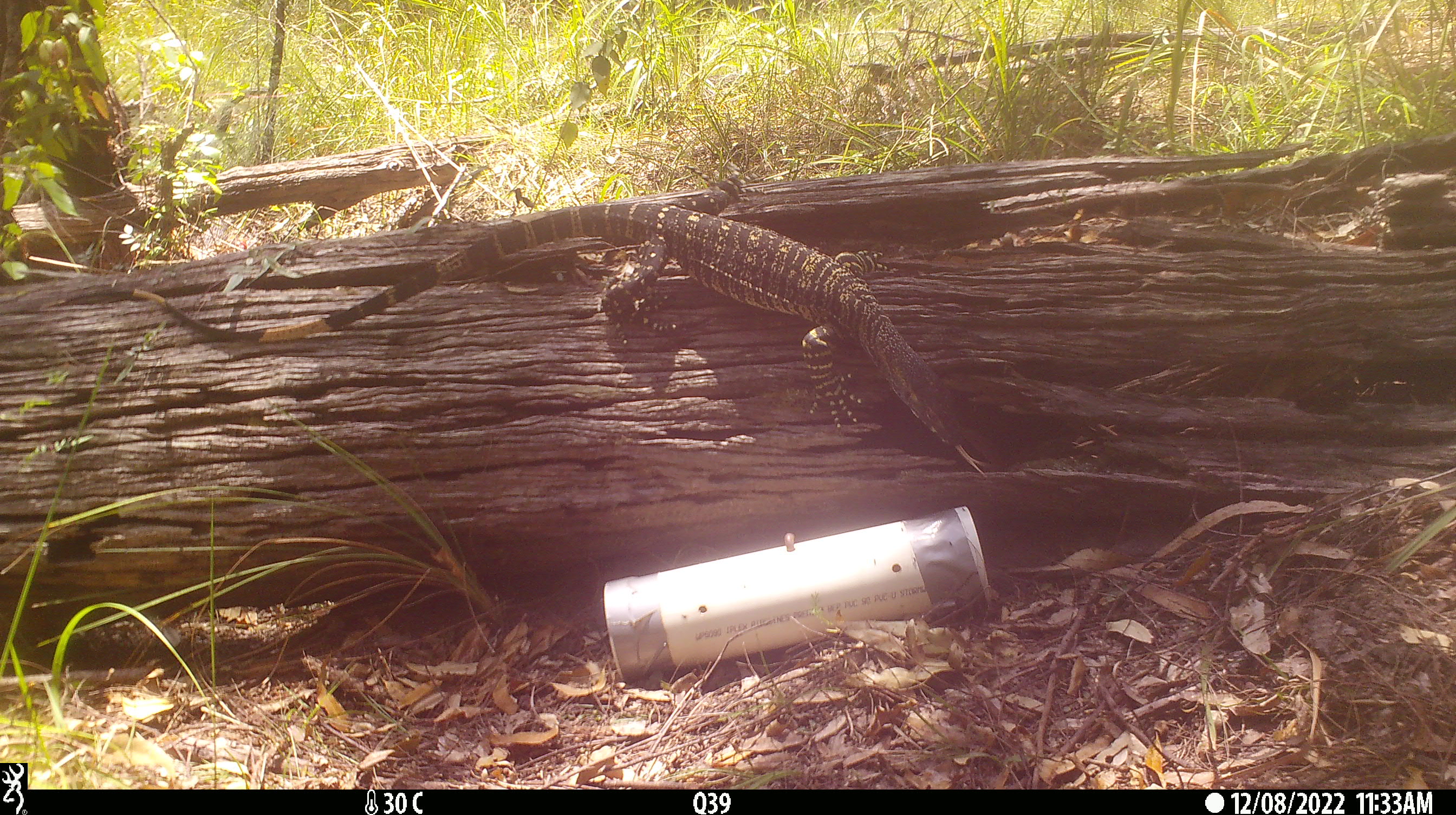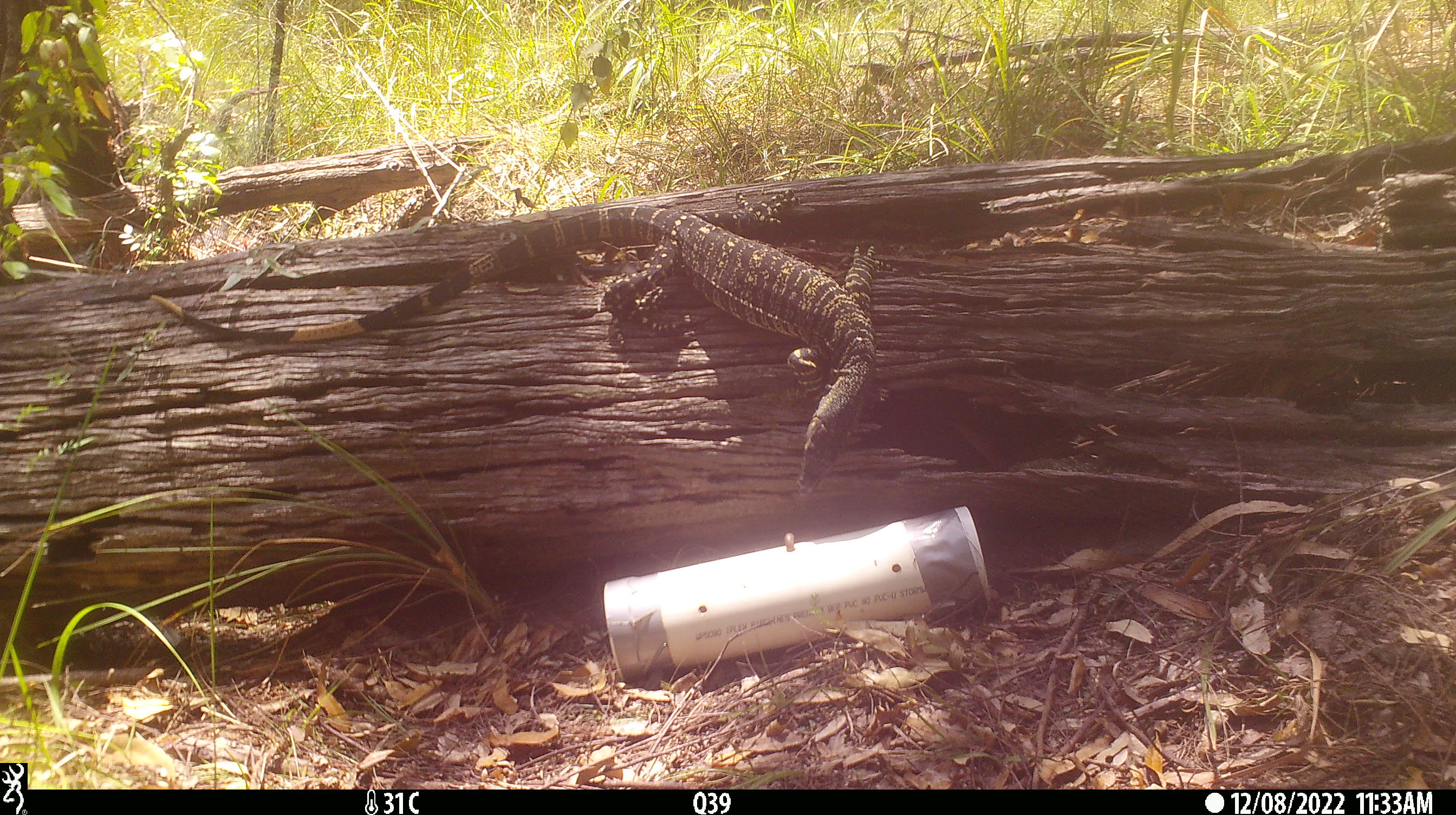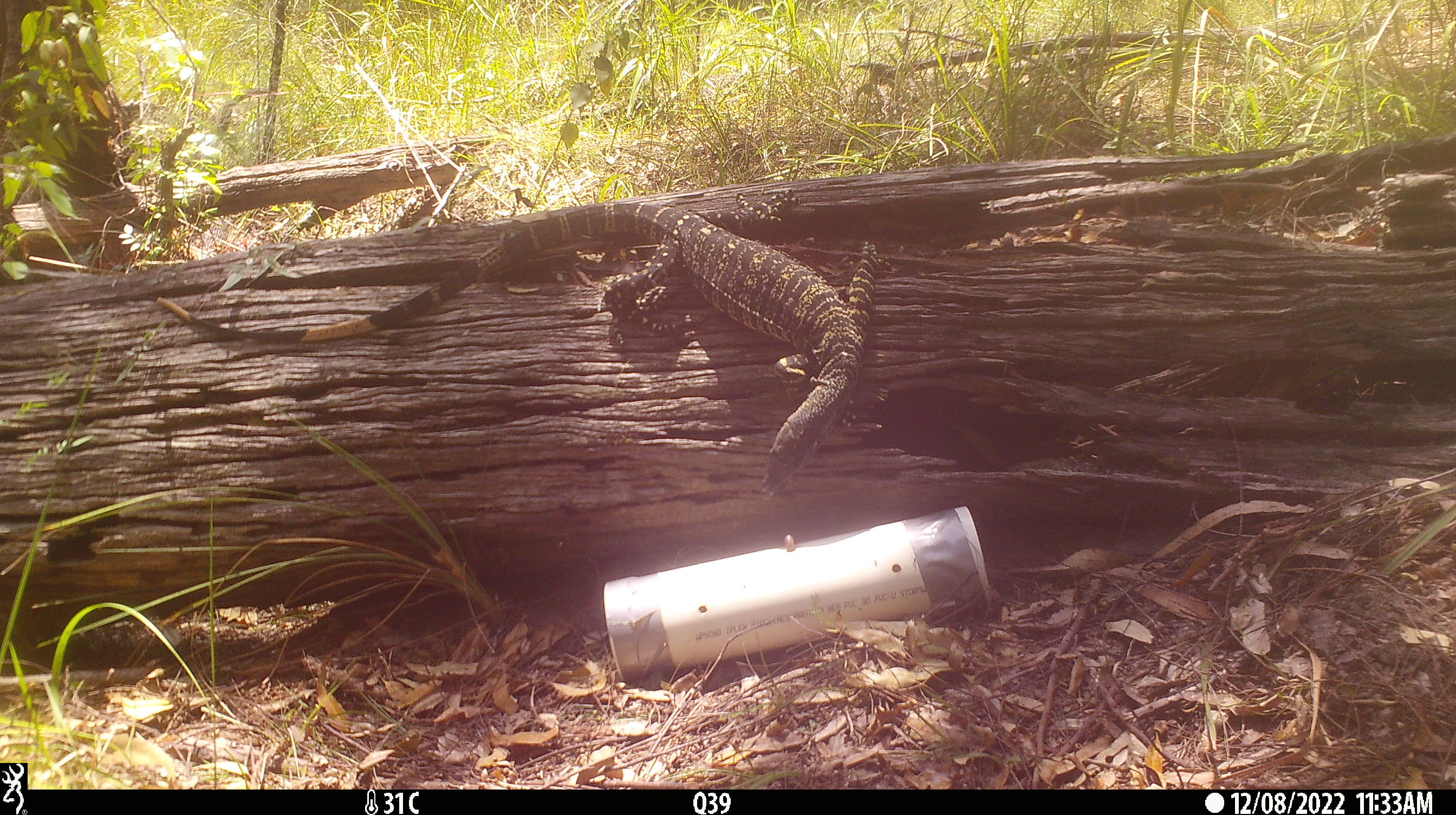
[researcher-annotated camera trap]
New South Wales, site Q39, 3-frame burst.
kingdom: Animalia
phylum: Chordata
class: Reptilia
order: Squamata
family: Varanidae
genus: Varanus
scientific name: Varanus varius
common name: lace monitor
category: goanna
Goanna (lace monitor) (Varanus varius).